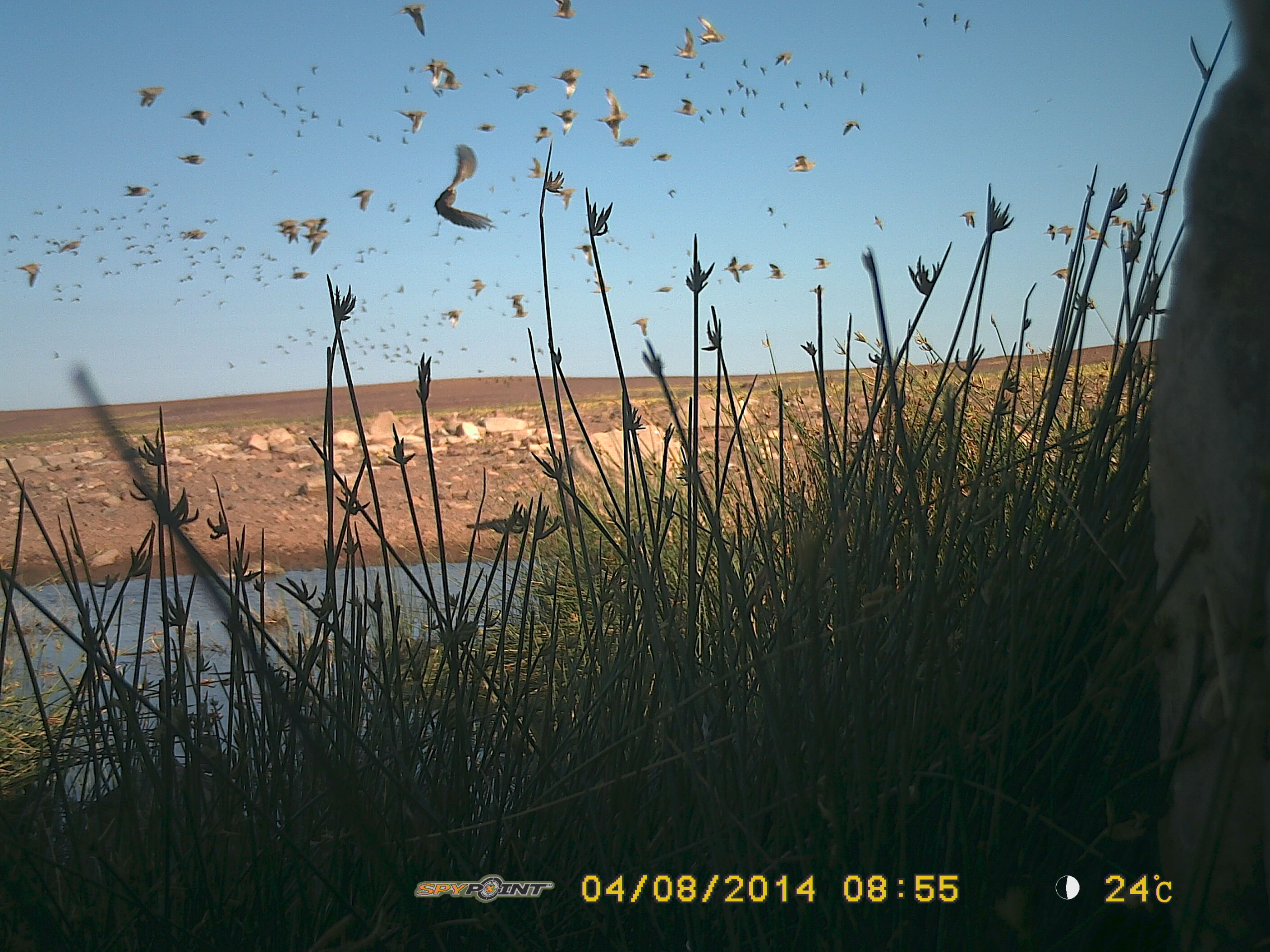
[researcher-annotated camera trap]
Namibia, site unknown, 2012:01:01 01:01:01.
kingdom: Animalia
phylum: Chordata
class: Aves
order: Pterocliformes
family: Pteroclidae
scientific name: Pteroclidae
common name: sandgrouse